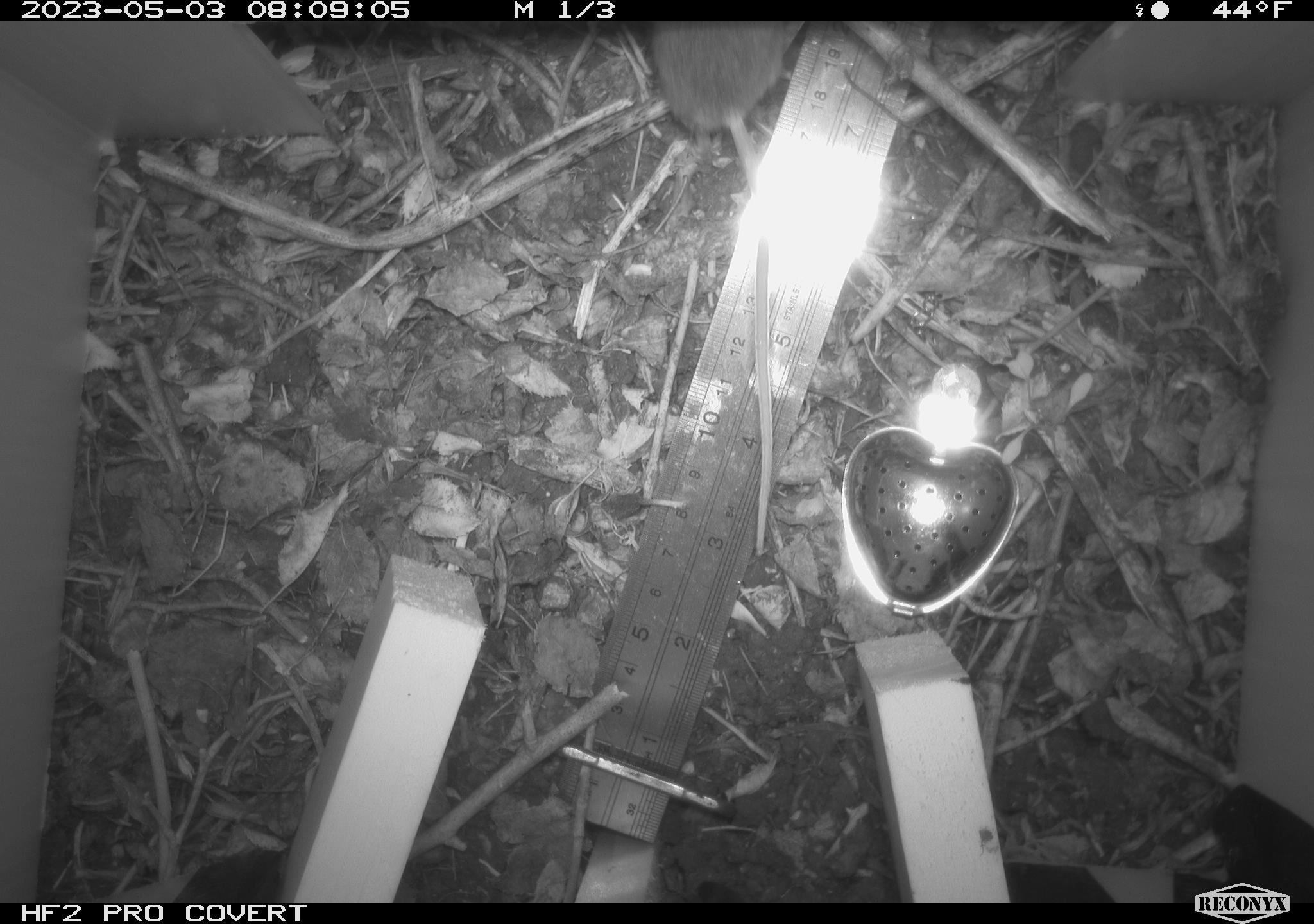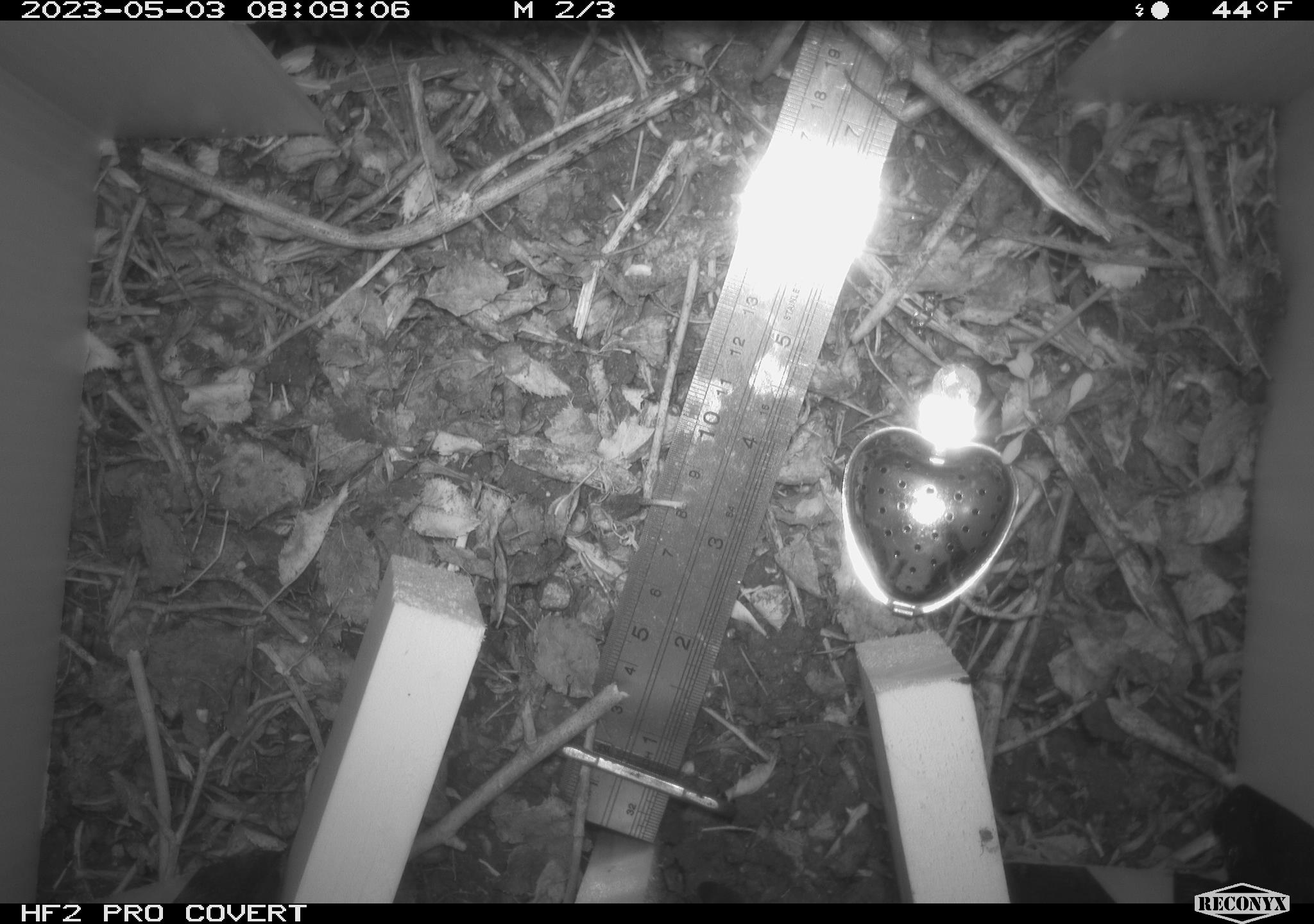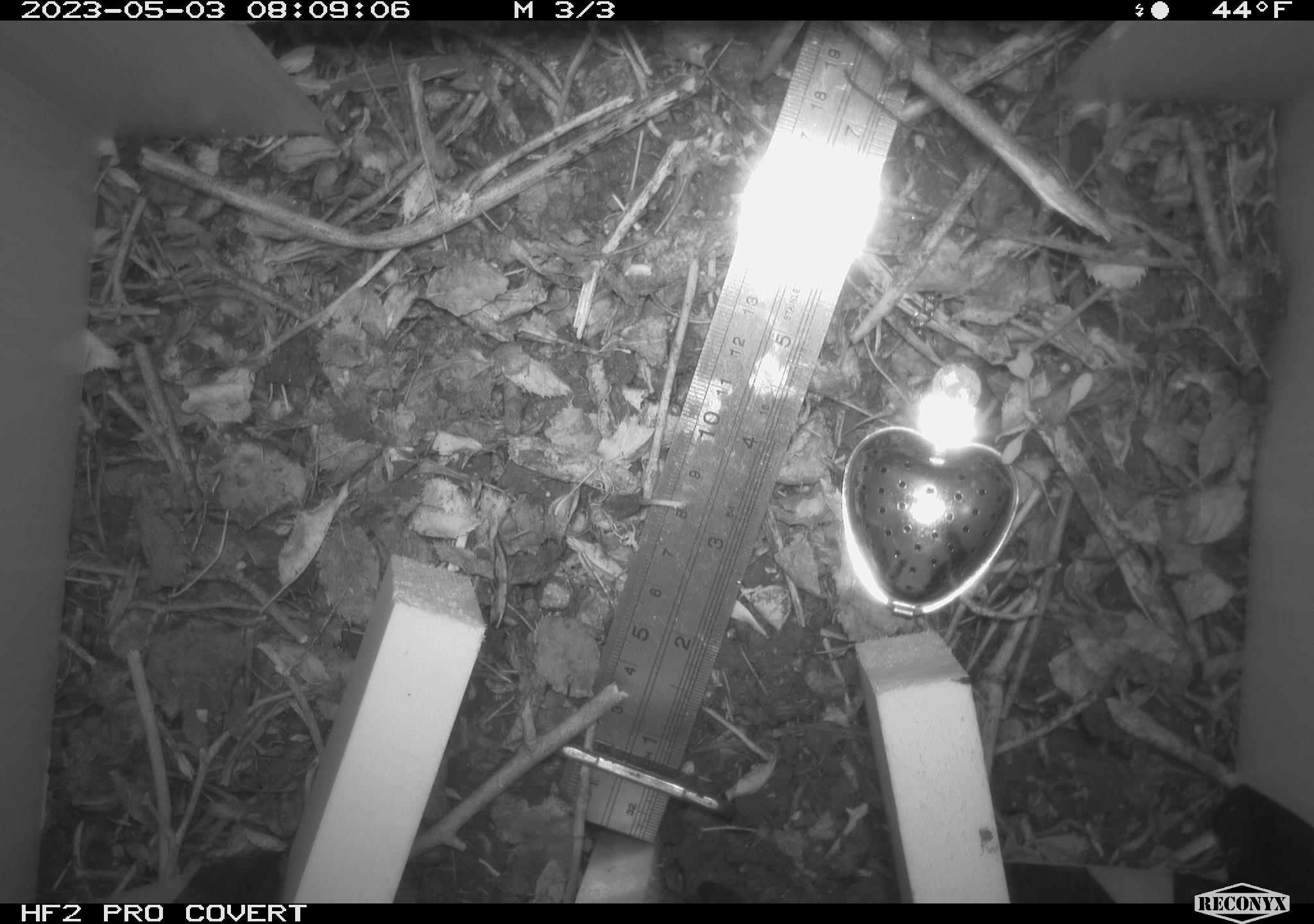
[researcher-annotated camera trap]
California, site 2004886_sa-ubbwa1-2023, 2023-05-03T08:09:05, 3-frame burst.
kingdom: Animalia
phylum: Chordata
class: Mammalia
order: Rodentia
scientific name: Rodentia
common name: mouse species